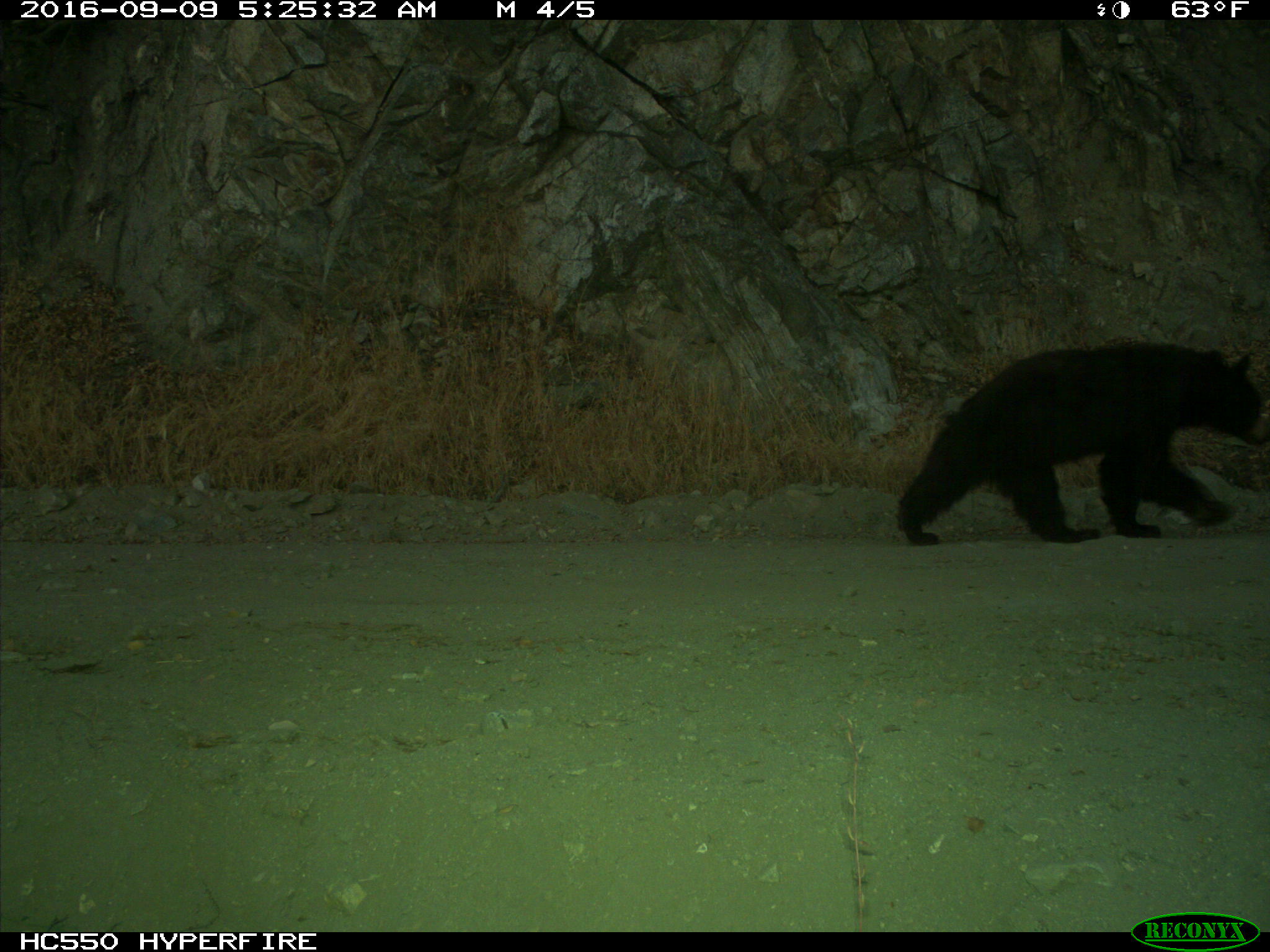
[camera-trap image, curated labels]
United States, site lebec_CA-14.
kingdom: Animalia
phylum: Chordata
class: Mammalia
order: Carnivora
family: Ursidae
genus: Ursus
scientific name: Ursus americanus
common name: american black bear